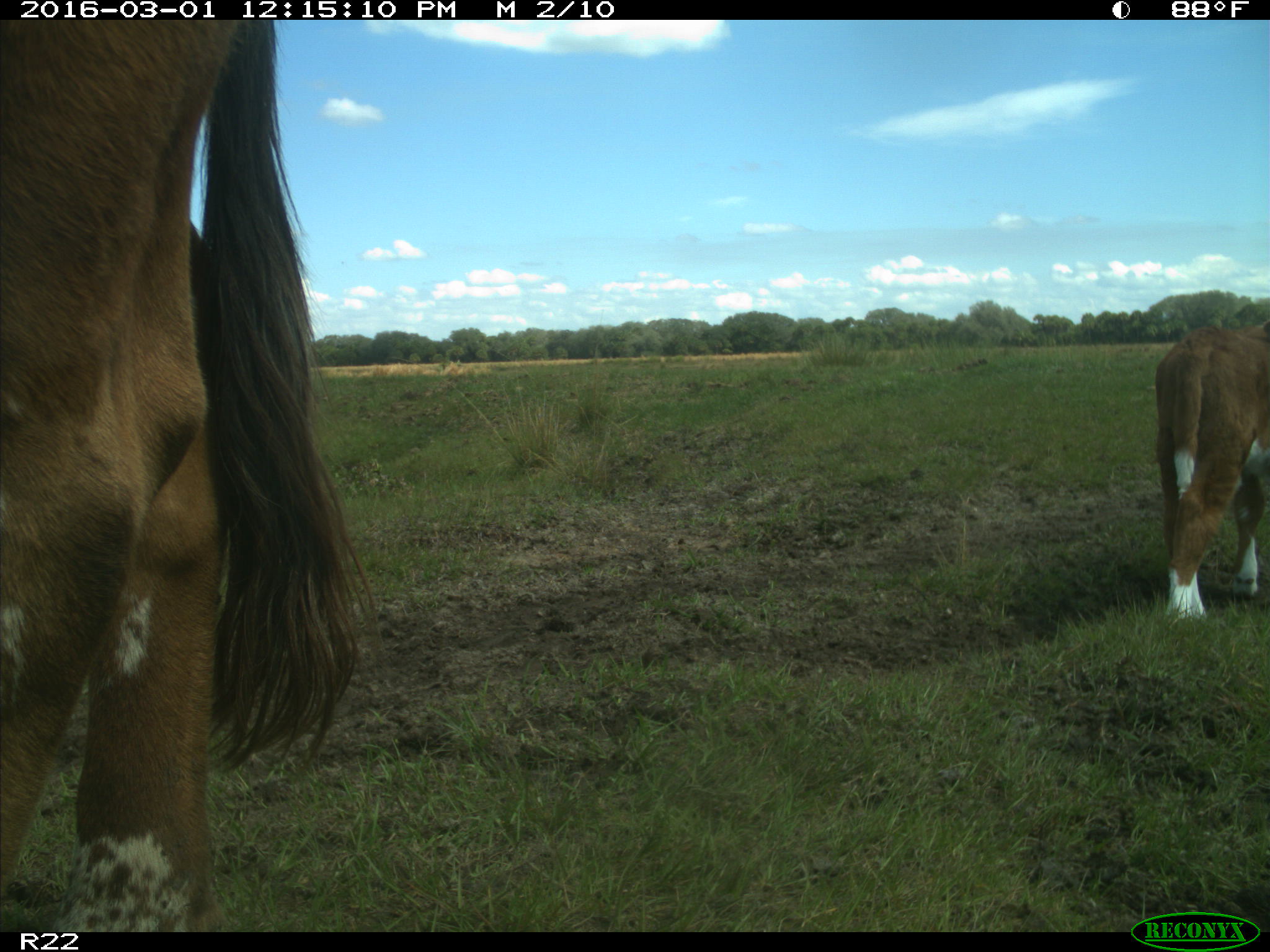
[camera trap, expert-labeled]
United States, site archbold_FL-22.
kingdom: Animalia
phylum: Chordata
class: Mammalia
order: Artiodactyla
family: Bovidae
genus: Bos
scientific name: Bos taurus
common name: domestic cow